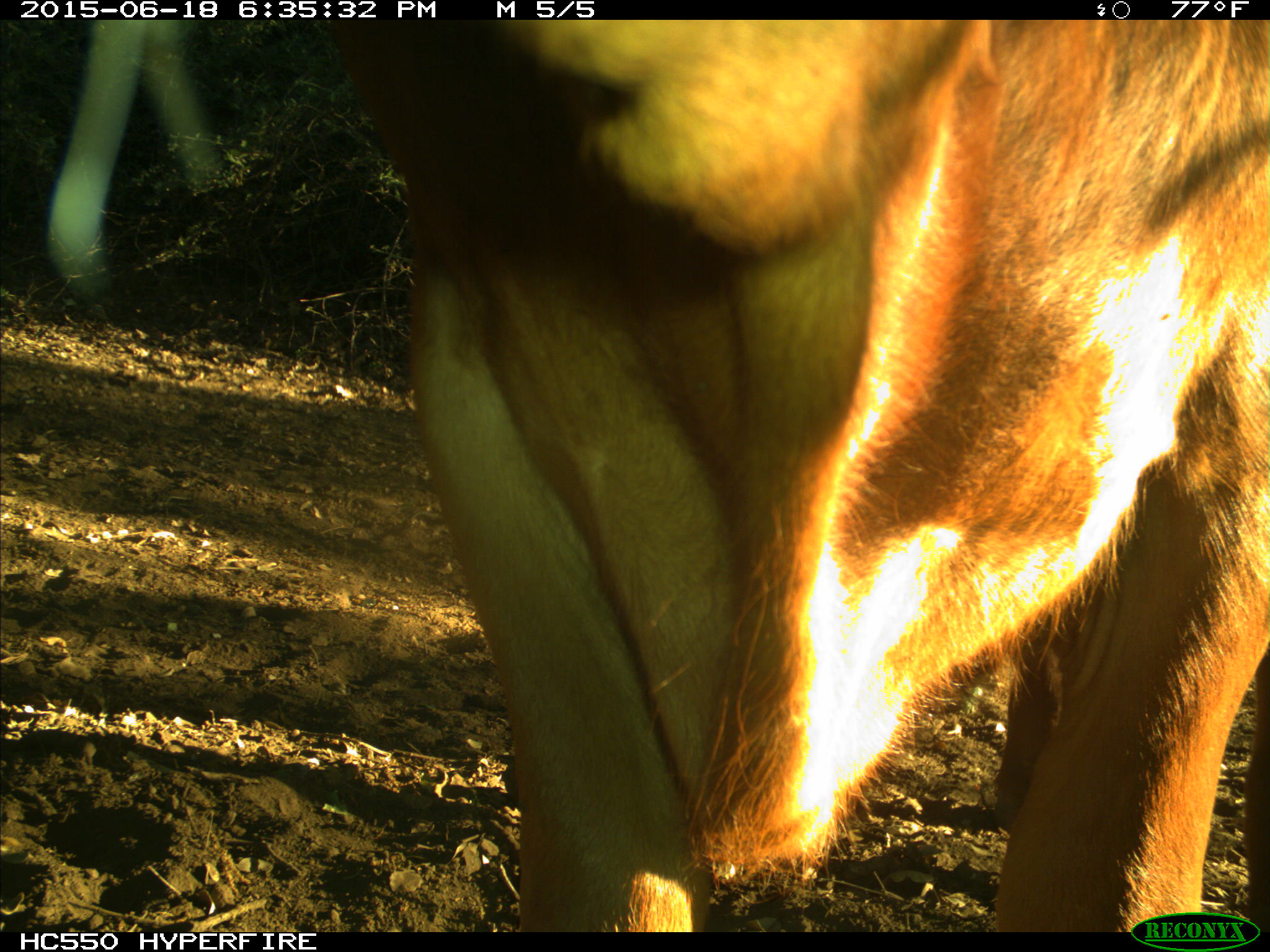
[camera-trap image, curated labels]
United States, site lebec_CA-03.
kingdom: Animalia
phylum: Chordata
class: Mammalia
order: Artiodactyla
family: Bovidae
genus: Bos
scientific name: Bos taurus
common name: domestic cow